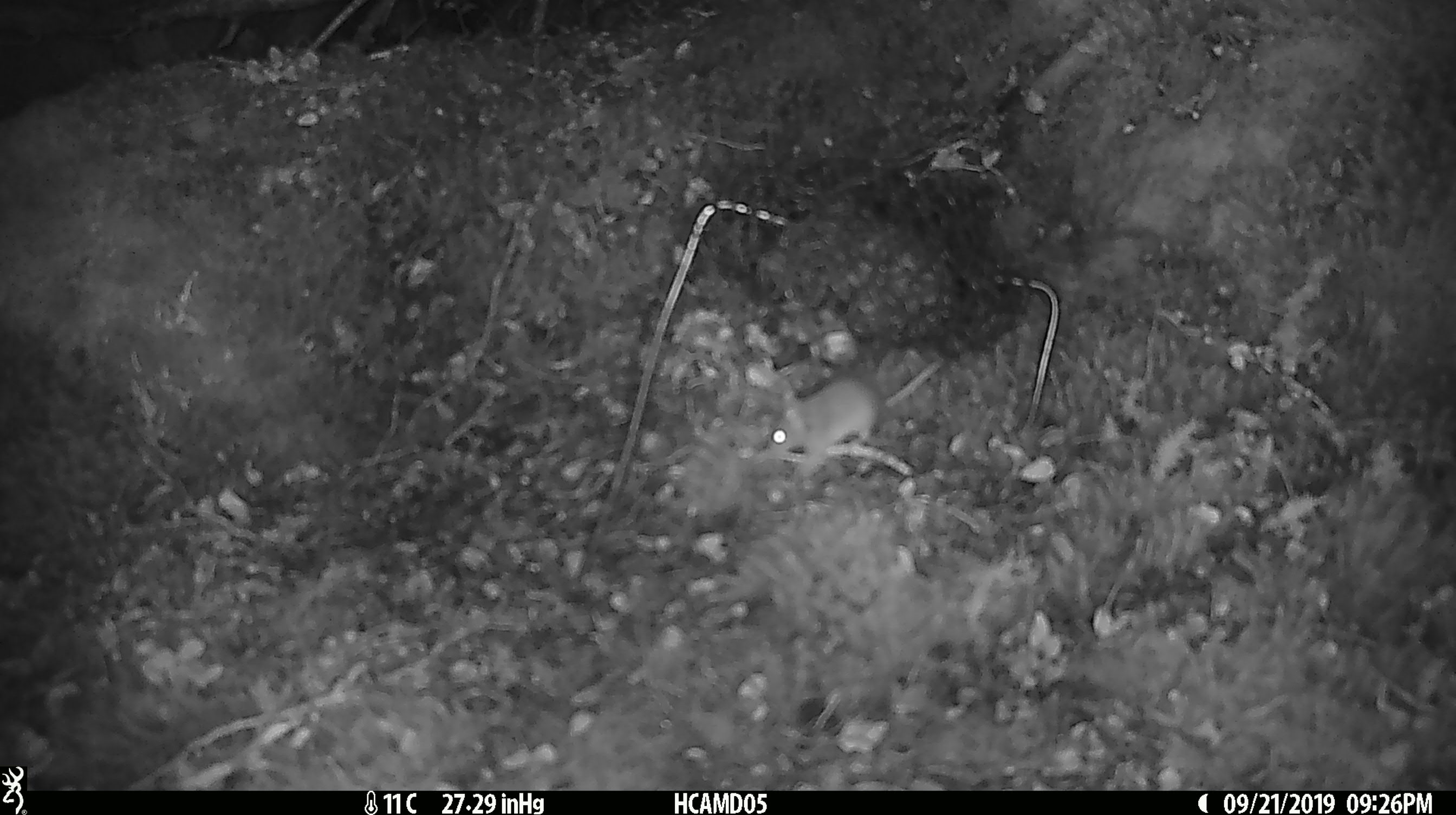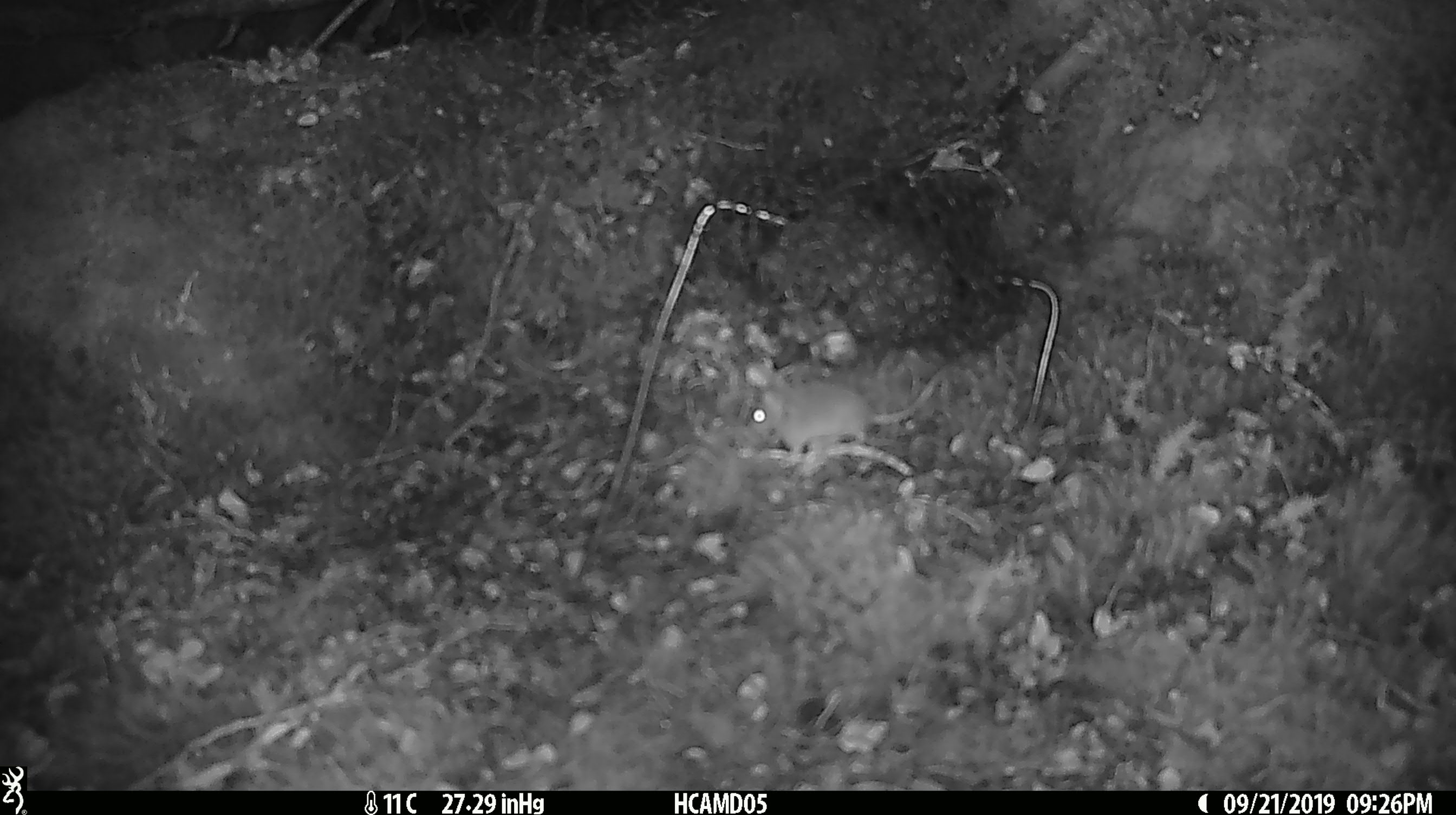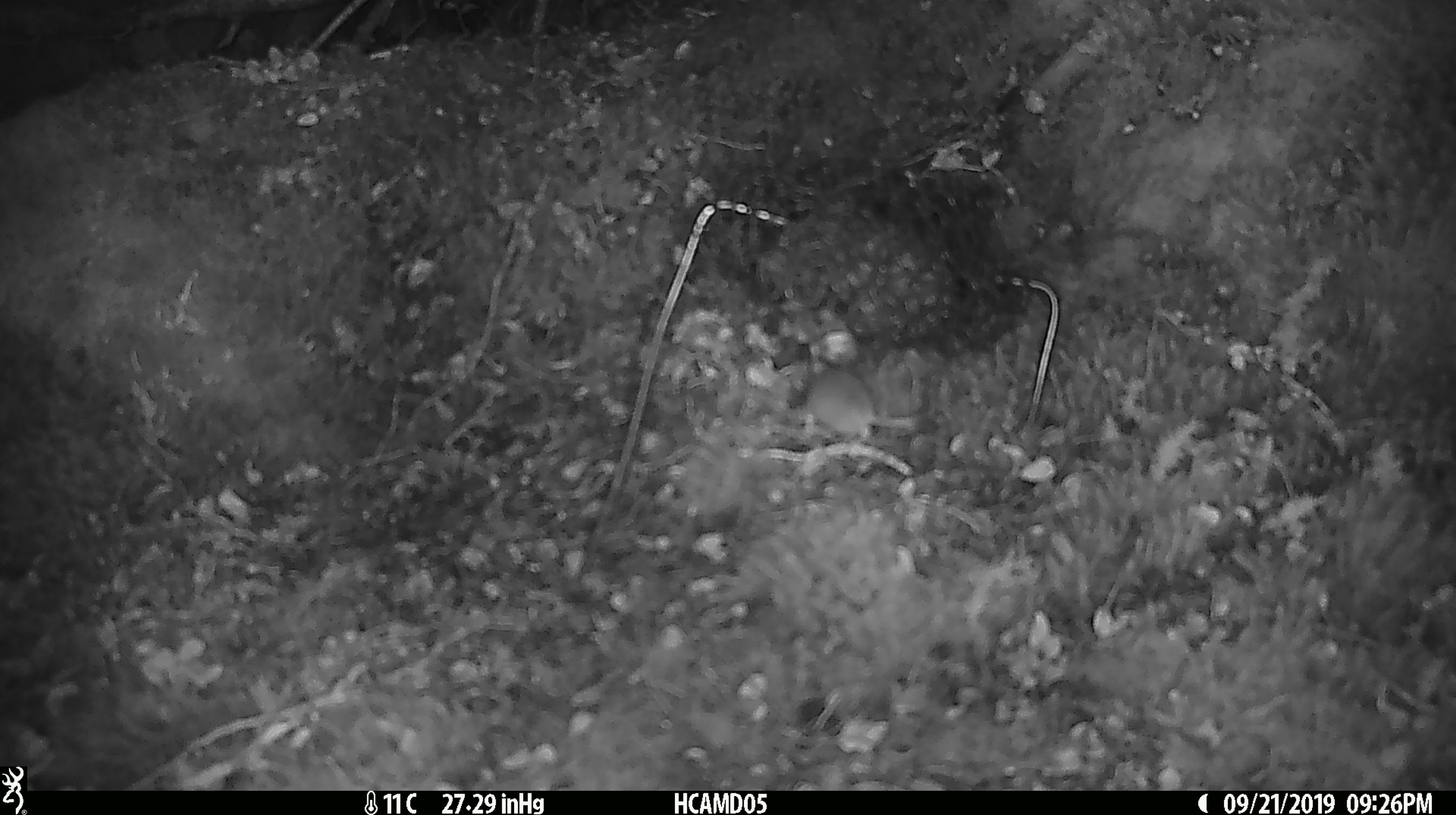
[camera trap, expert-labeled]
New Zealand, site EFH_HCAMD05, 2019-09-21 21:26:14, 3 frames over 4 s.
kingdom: Animalia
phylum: Chordata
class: Mammalia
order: Rodentia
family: Muridae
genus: Mus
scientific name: Mus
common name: mouse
Mouse (Mus).